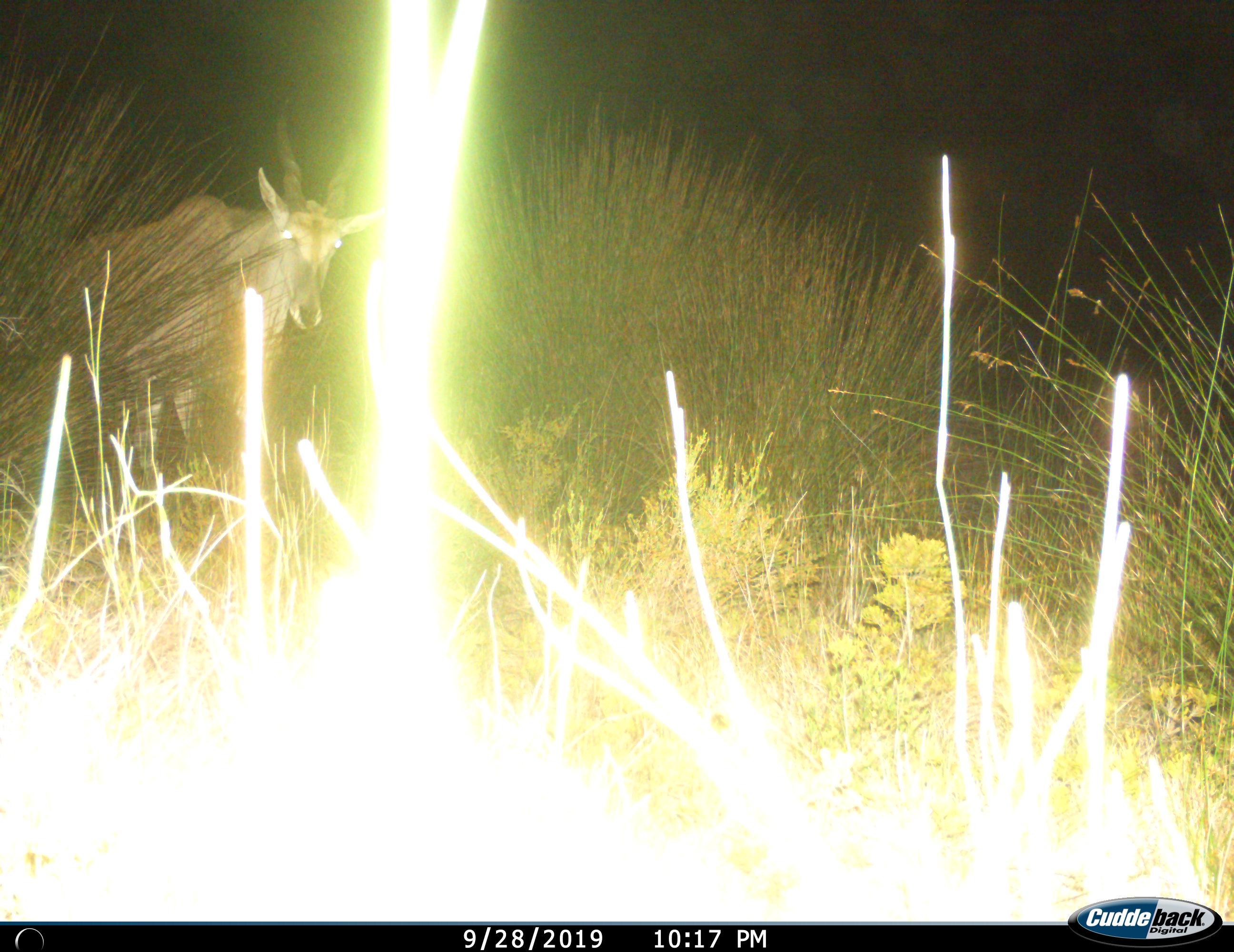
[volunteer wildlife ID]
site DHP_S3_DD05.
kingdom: Animalia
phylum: Chordata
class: Mammalia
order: Artiodactyla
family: Bovidae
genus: Tragelaphus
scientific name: Tragelaphus oryx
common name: eland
Eland (Tragelaphus oryx), count 1. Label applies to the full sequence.